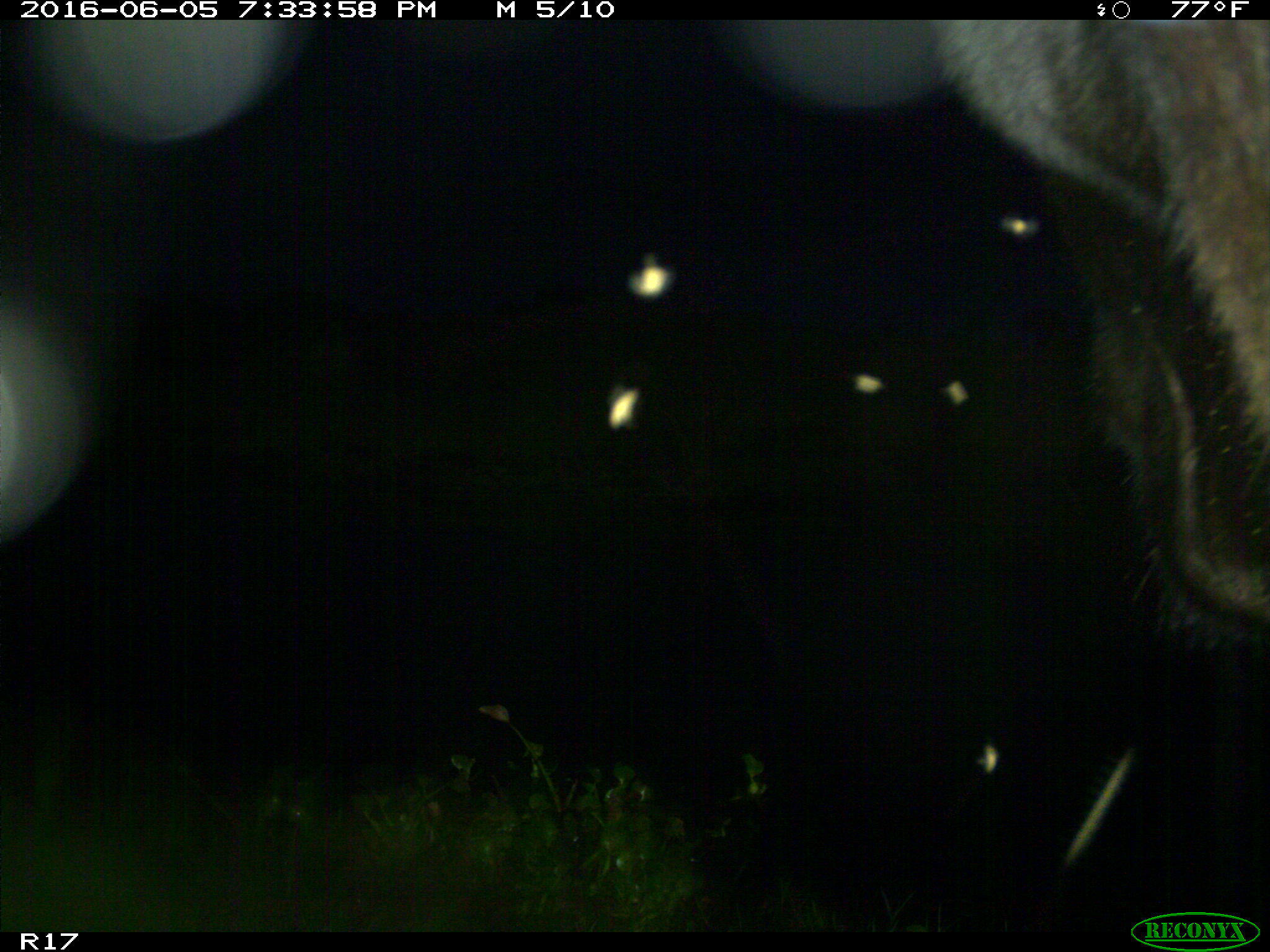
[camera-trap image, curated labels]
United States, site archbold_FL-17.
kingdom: Animalia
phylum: Chordata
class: Mammalia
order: Artiodactyla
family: Bovidae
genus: Bos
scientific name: Bos taurus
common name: domestic cow